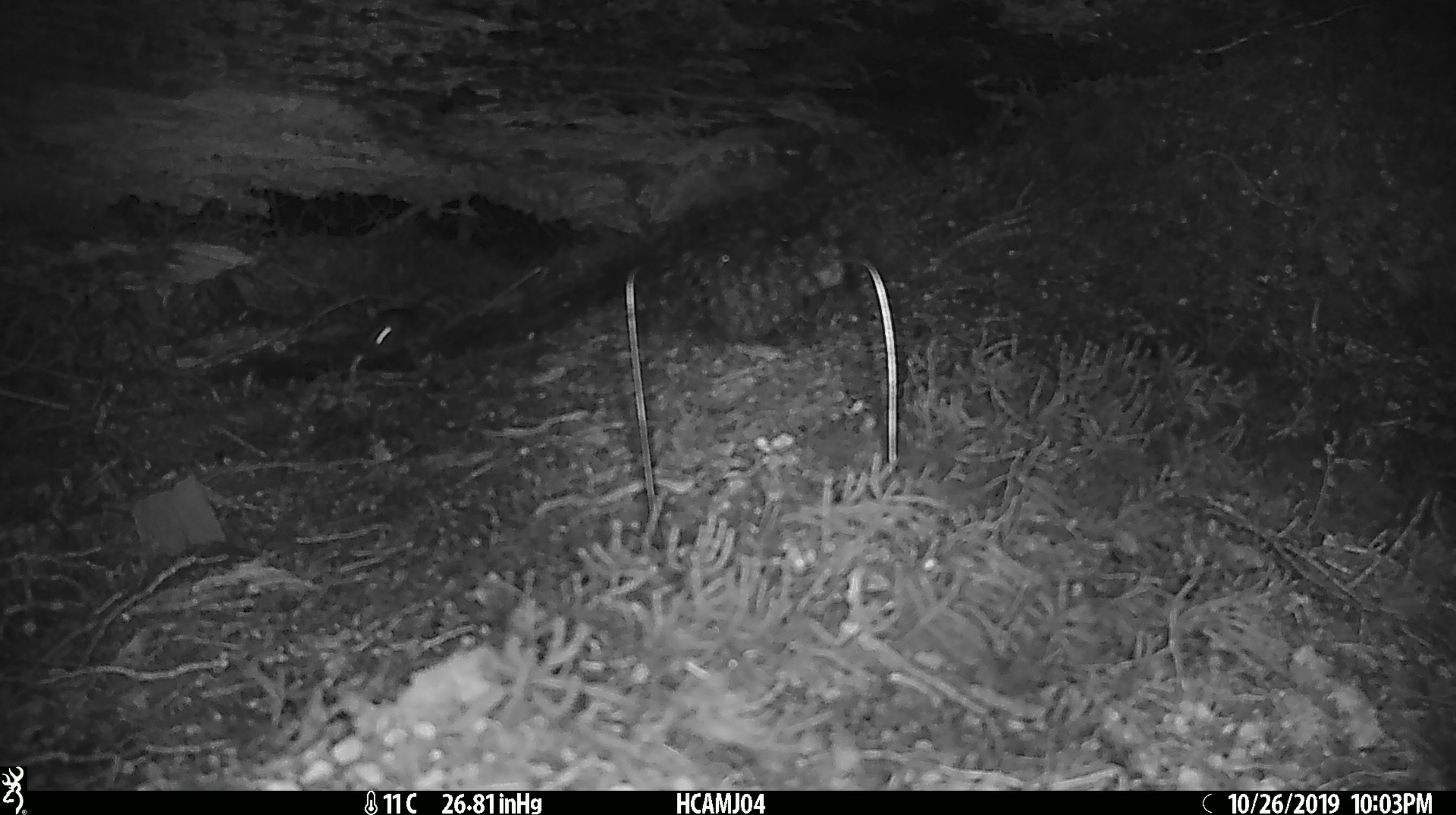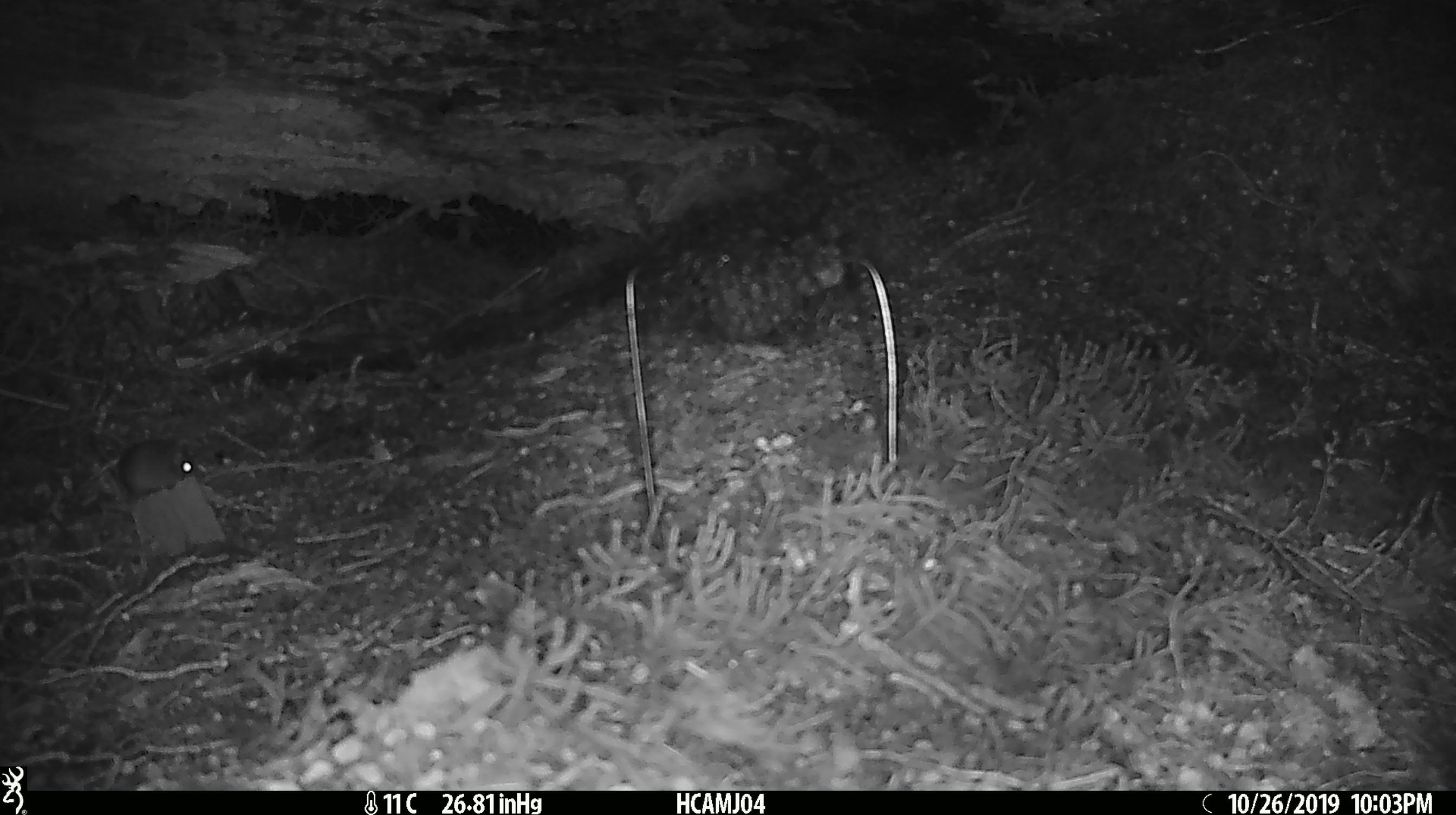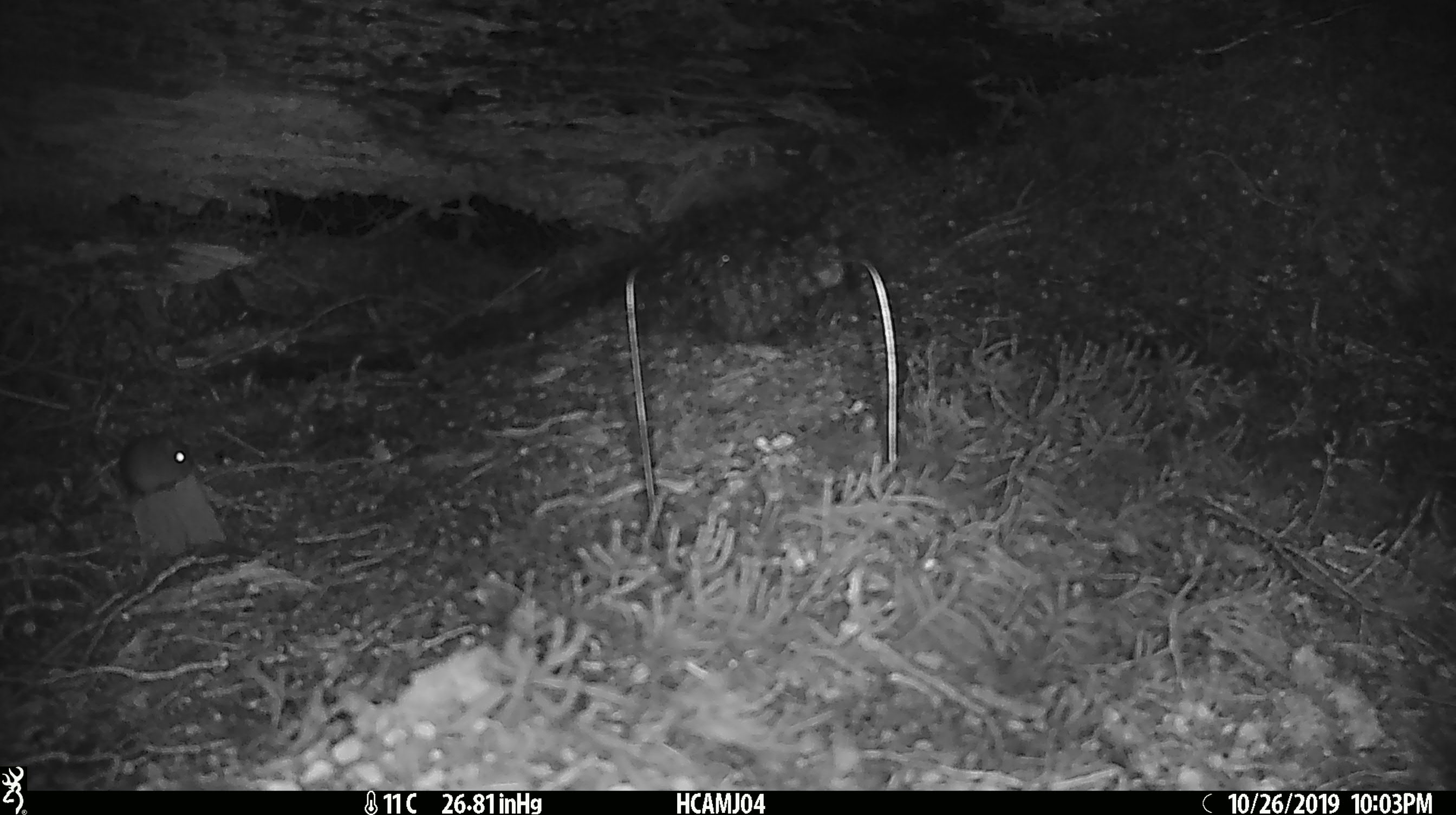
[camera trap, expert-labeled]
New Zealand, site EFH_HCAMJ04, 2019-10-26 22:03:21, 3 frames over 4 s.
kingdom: Animalia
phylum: Chordata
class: Mammalia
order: Rodentia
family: Muridae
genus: Mus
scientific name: Mus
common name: mouse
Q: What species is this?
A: Mouse (Mus).